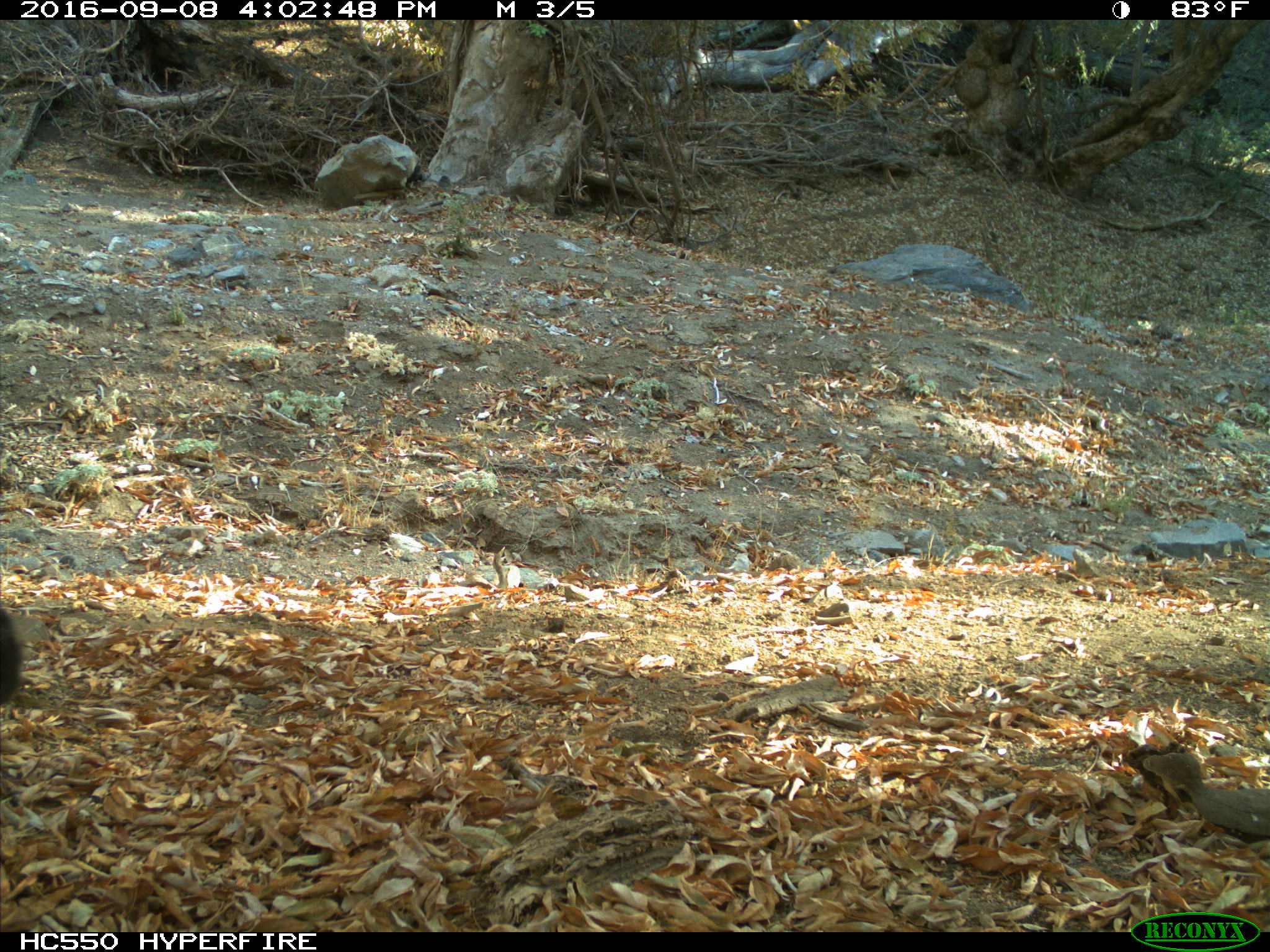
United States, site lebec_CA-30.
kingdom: Animalia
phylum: Chordata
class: Mammalia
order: Carnivora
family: Ursidae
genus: Ursus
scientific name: Ursus americanus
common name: american black bear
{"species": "Ursus americanus (american black bear)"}